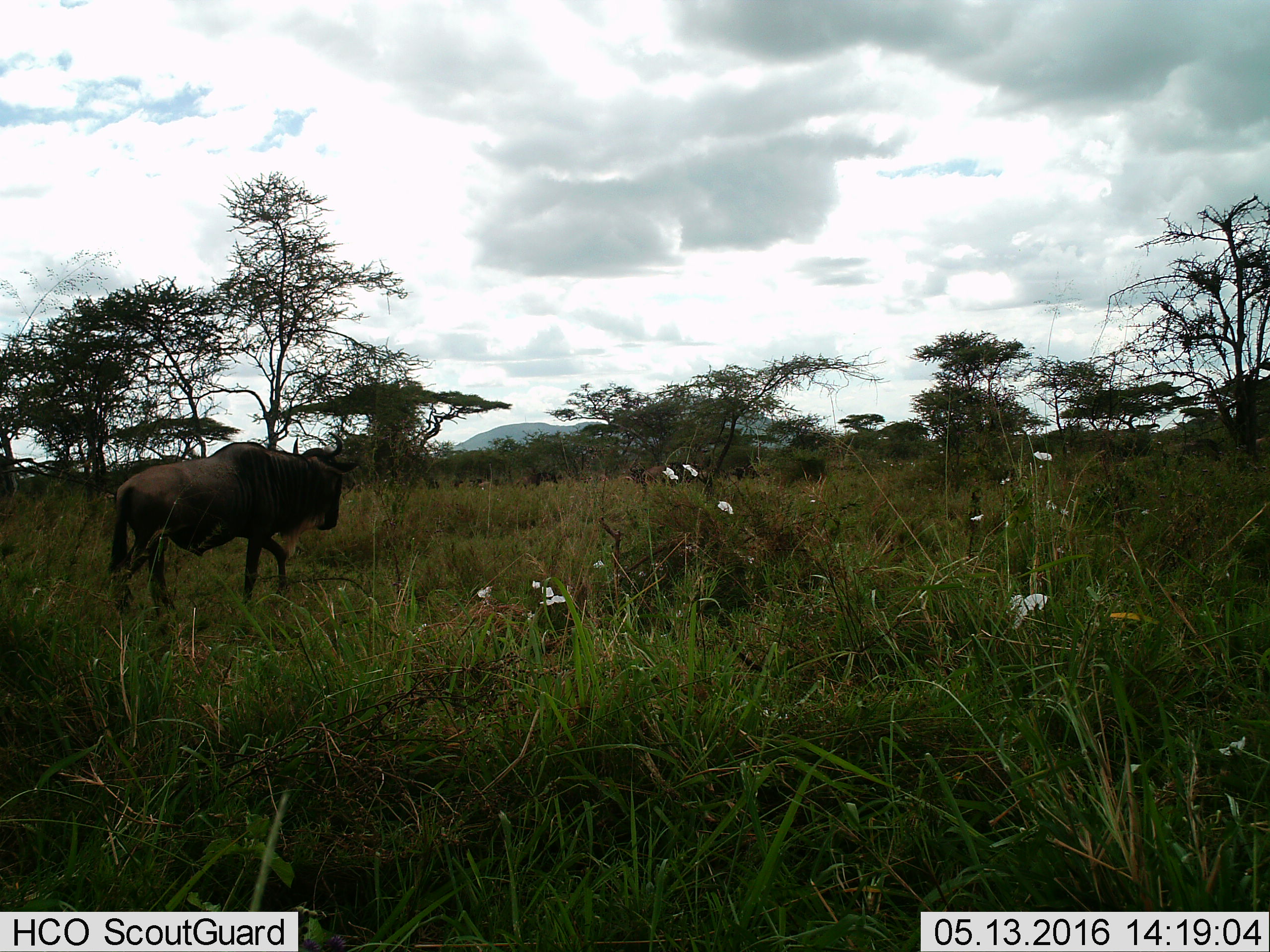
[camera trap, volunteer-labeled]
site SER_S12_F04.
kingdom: Animalia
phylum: Chordata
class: Mammalia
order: Artiodactyla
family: Bovidae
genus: Connochaetes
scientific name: Connochaetes taurinus taurinus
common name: blue wildebeest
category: wildebeestblue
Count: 1.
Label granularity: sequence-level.